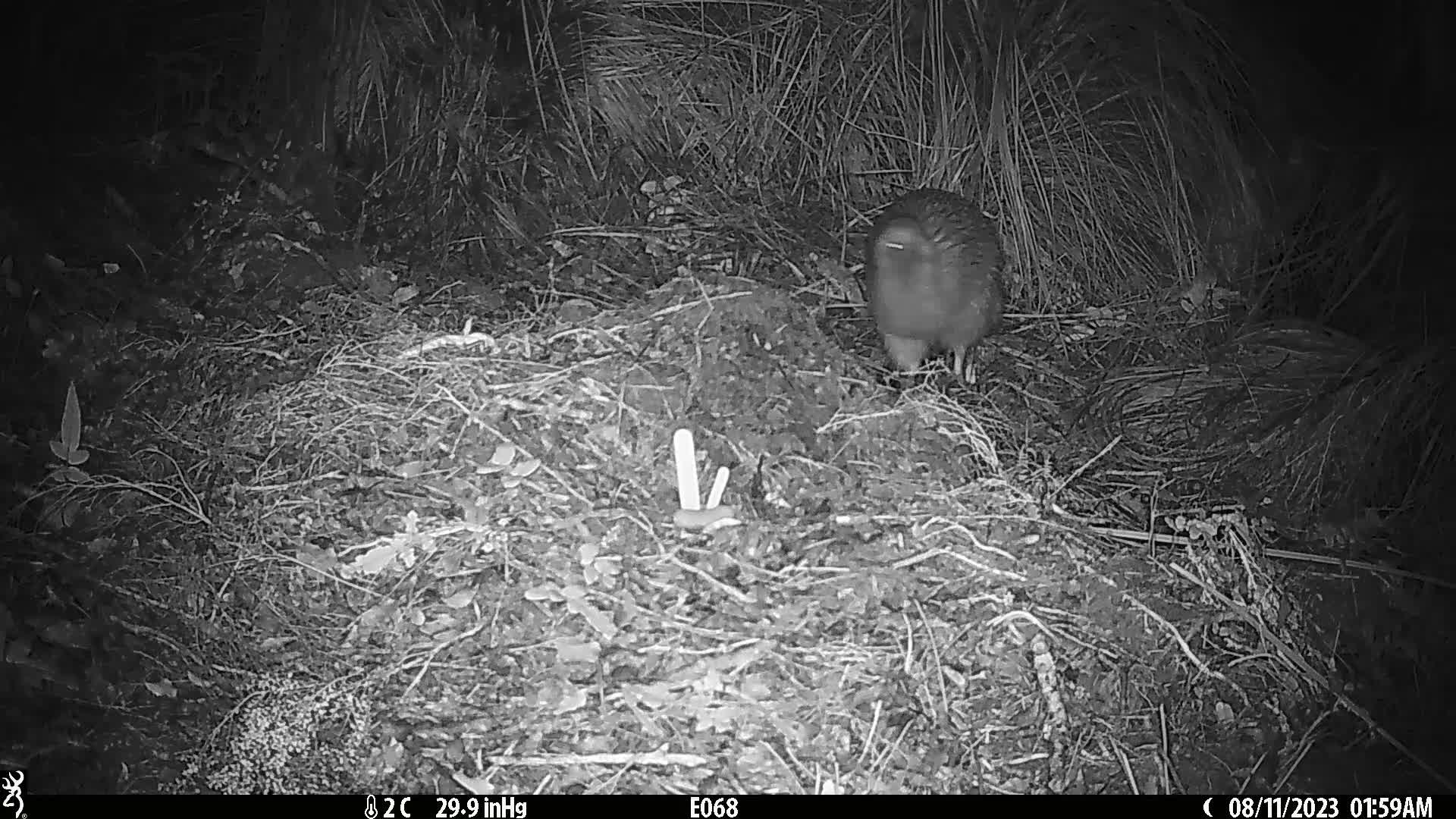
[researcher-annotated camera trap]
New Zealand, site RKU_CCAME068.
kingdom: Animalia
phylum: Chordata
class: Aves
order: Apterygiformes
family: Apterygidae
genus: Apteryx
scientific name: Apteryx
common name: kiwi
Kiwi (Apteryx).